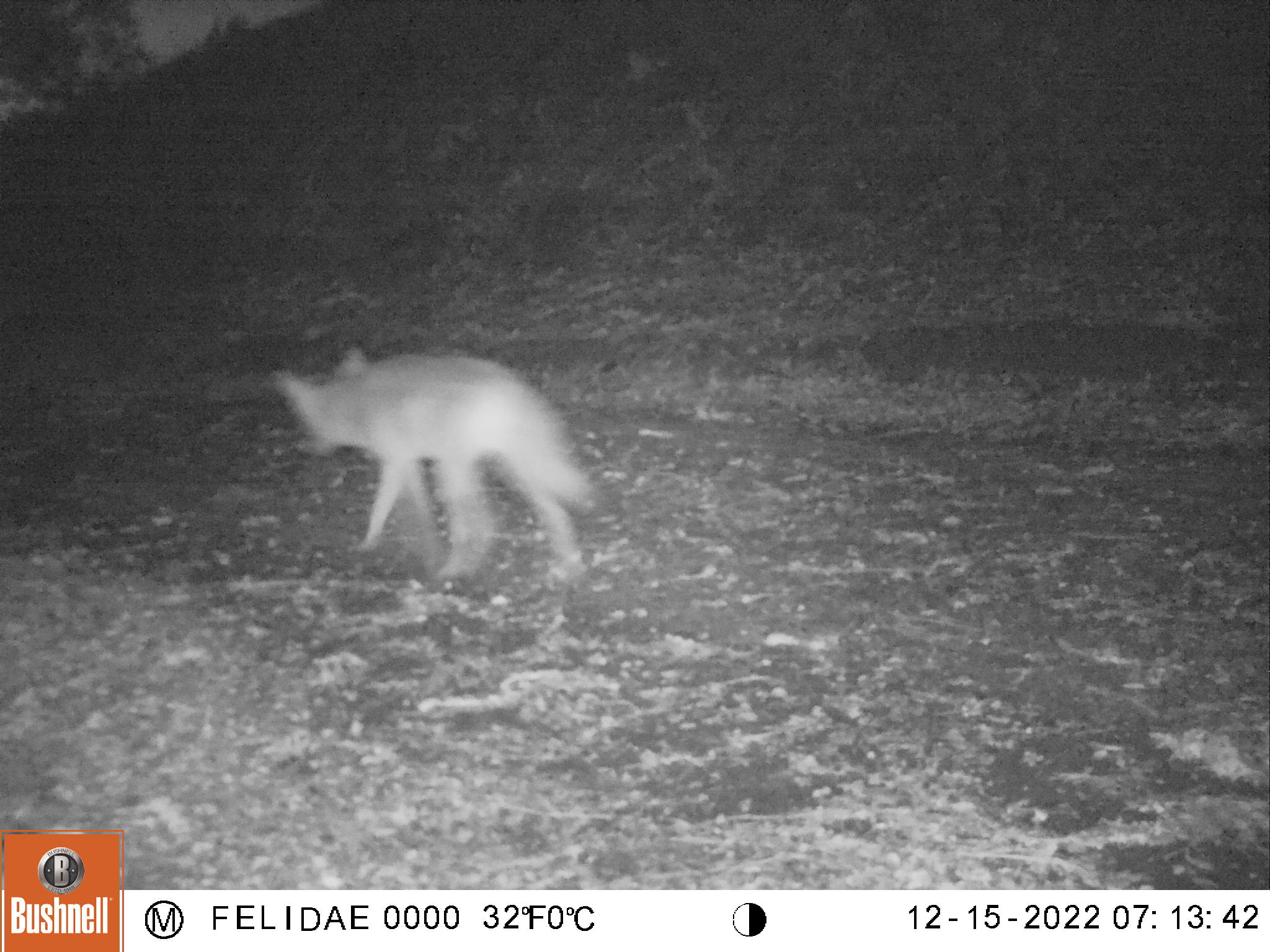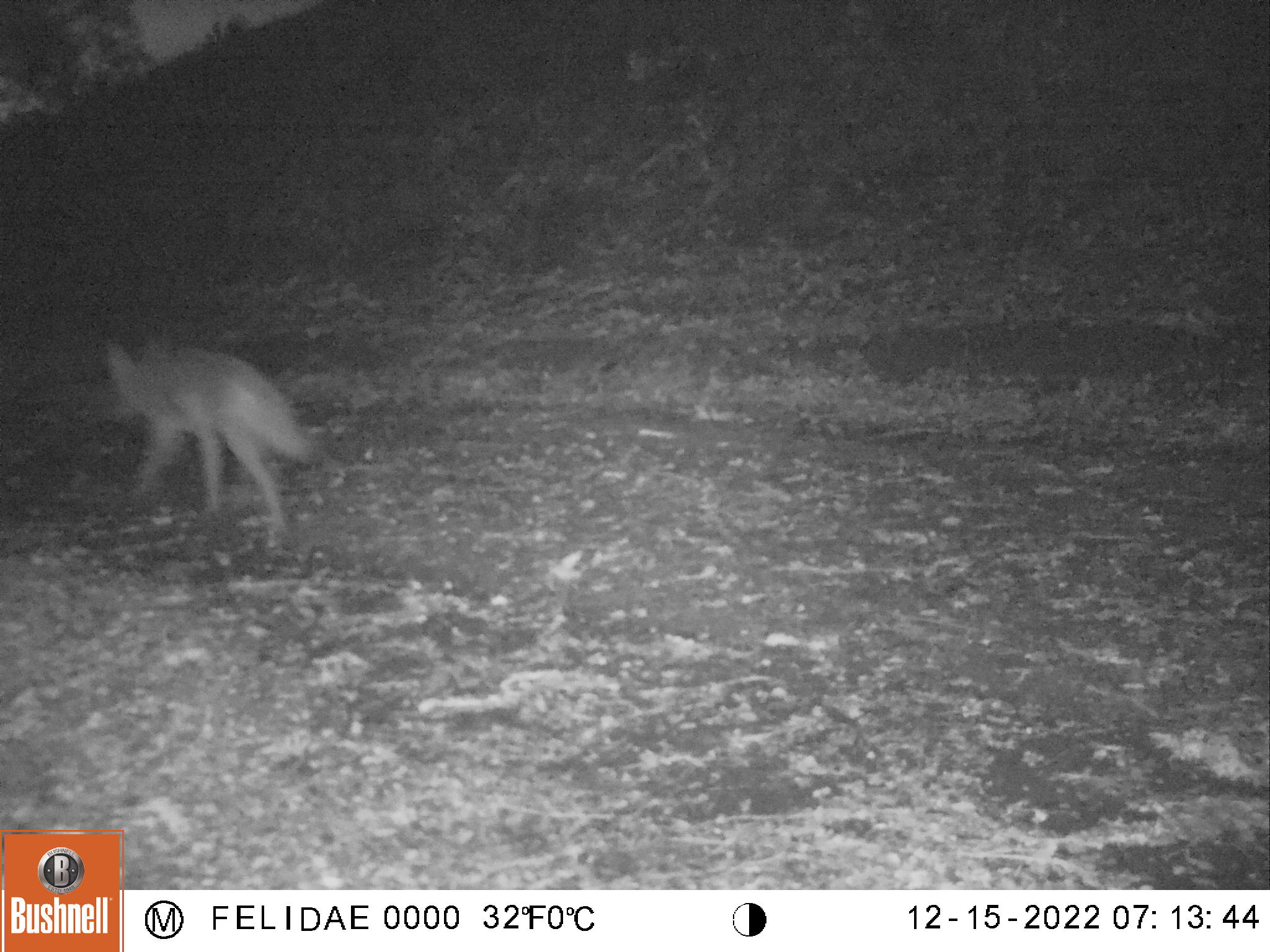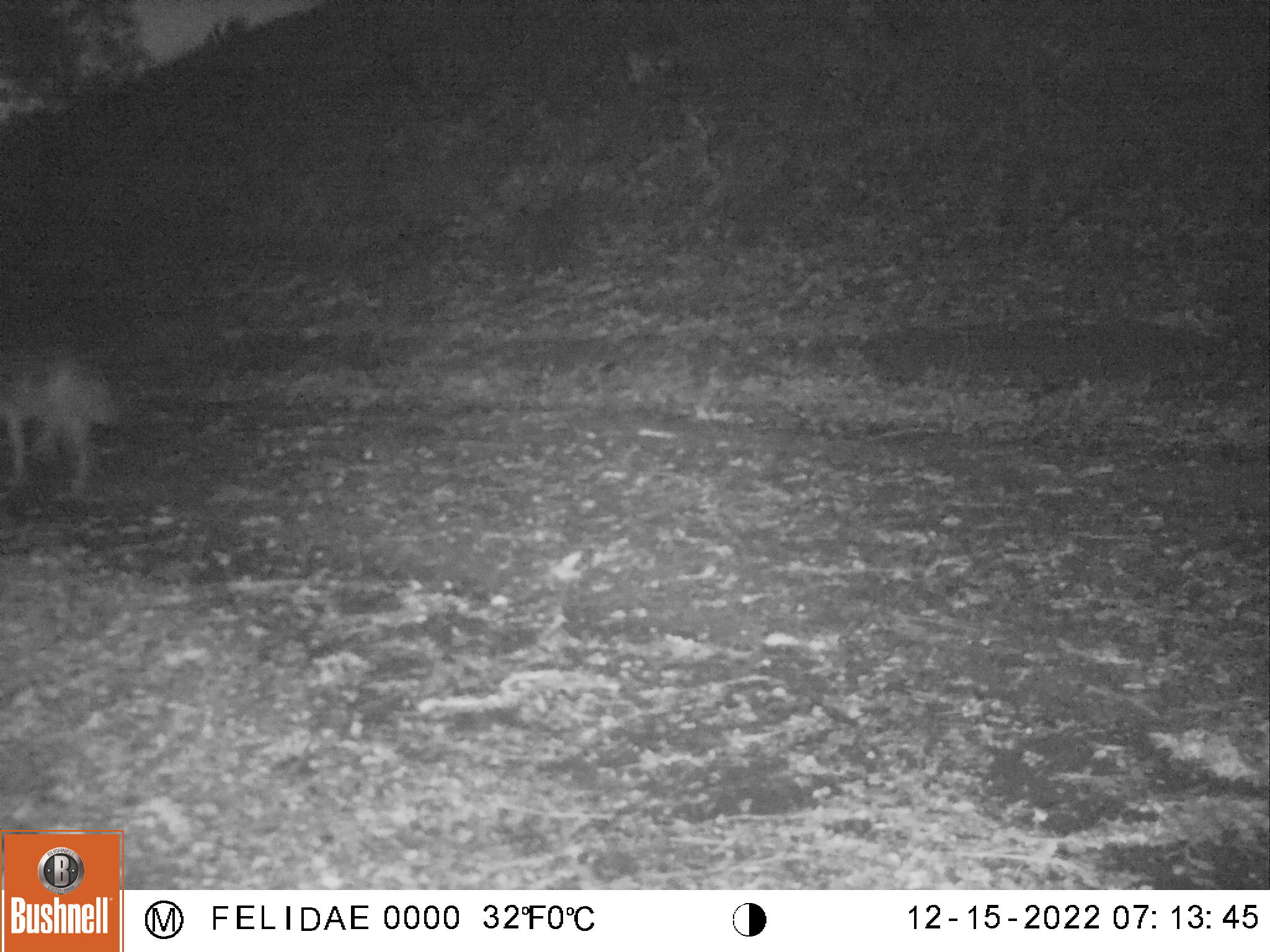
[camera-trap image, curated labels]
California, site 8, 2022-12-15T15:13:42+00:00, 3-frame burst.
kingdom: Animalia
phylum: Chordata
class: Mammalia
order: Carnivora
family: Canidae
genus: Canis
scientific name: Canis latrans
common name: coyote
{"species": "coyote (Canis latrans)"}